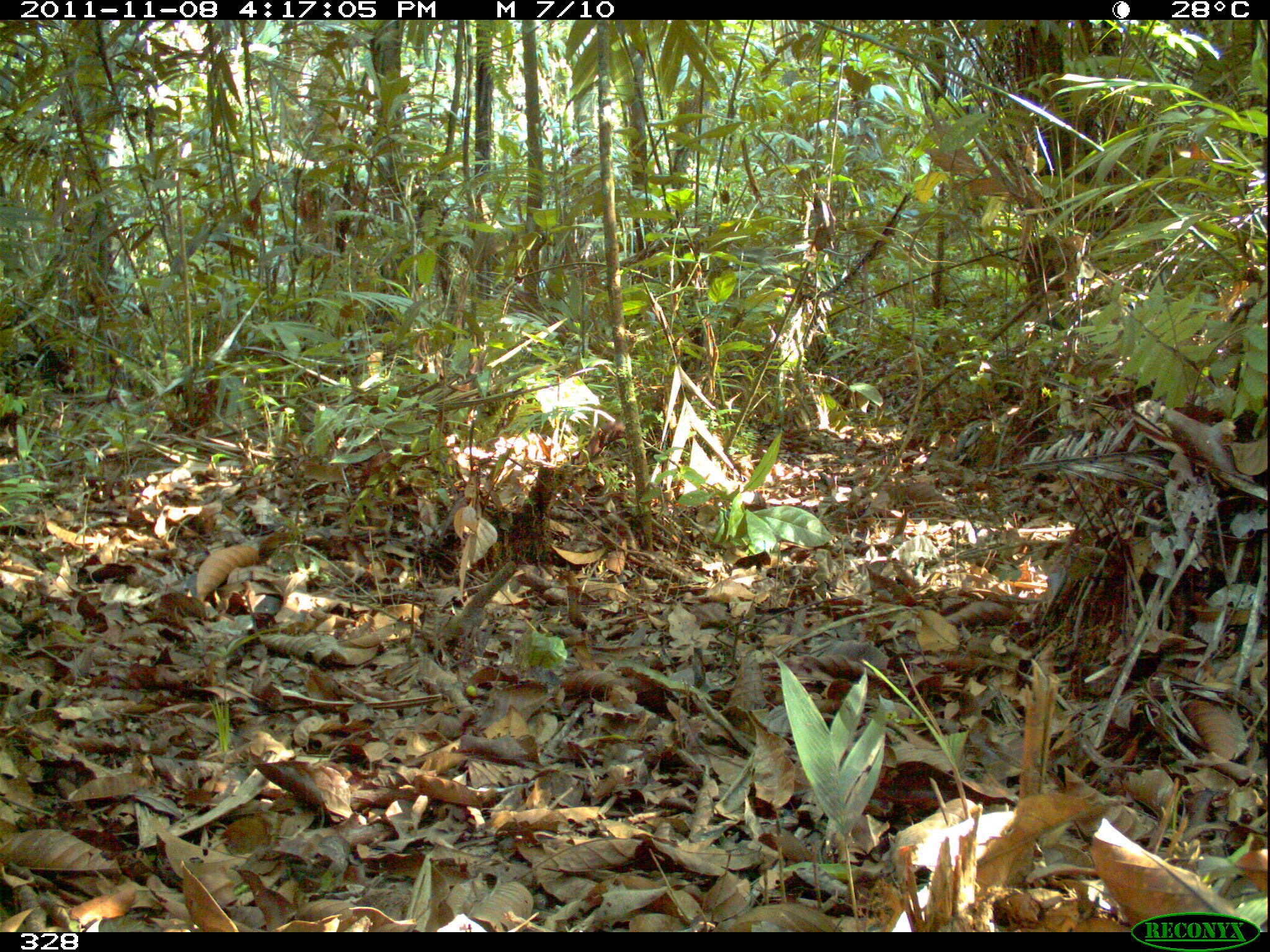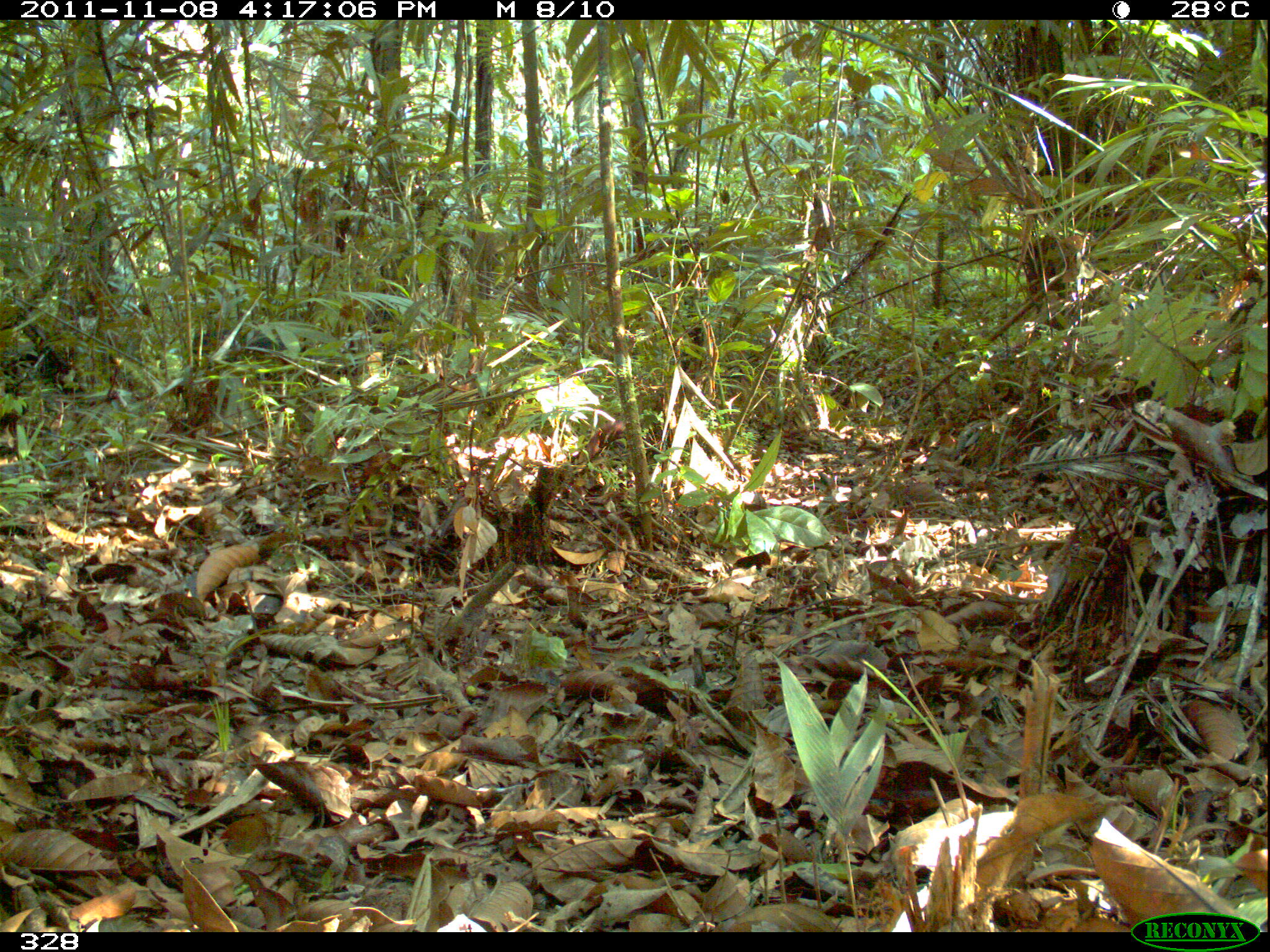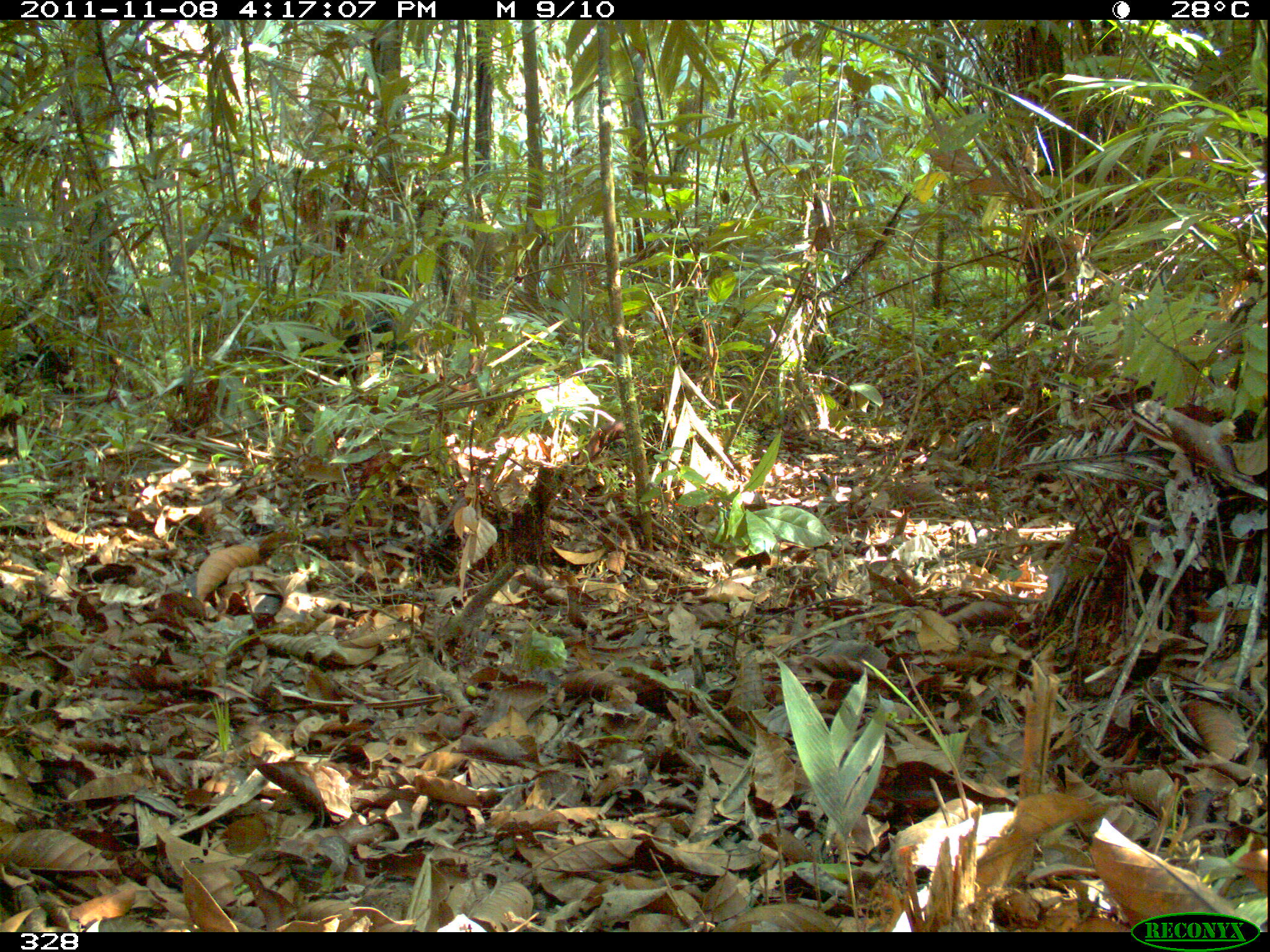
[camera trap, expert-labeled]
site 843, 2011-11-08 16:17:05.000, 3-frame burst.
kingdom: Animalia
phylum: Chordata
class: Mammalia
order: Artiodactyla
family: Tayassuidae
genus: Tayassu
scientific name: Tayassu pecari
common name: white-lipped peccary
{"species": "Tayassu pecari (white-lipped peccary)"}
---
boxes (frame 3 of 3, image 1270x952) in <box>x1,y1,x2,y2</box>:
tayassu pecari: <box>280,295,417,383</box>